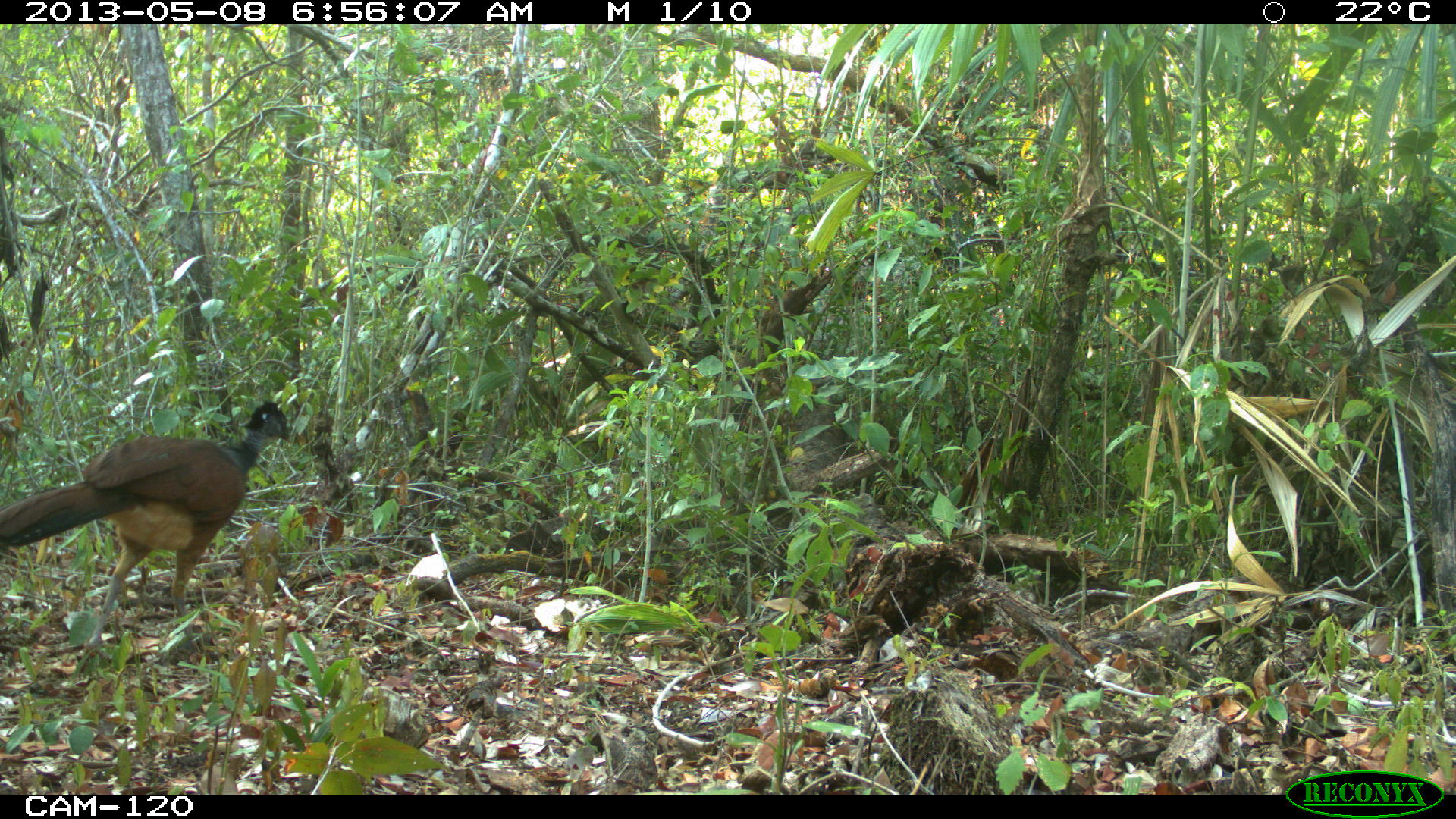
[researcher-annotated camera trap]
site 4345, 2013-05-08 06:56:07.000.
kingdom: Animalia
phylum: Chordata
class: Aves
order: Galliformes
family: Cracidae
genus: Crax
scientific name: Crax rubra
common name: great curassow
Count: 1.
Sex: female.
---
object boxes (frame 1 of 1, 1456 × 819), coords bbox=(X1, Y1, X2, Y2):
crax rubra: bbox=(0, 399, 294, 661)